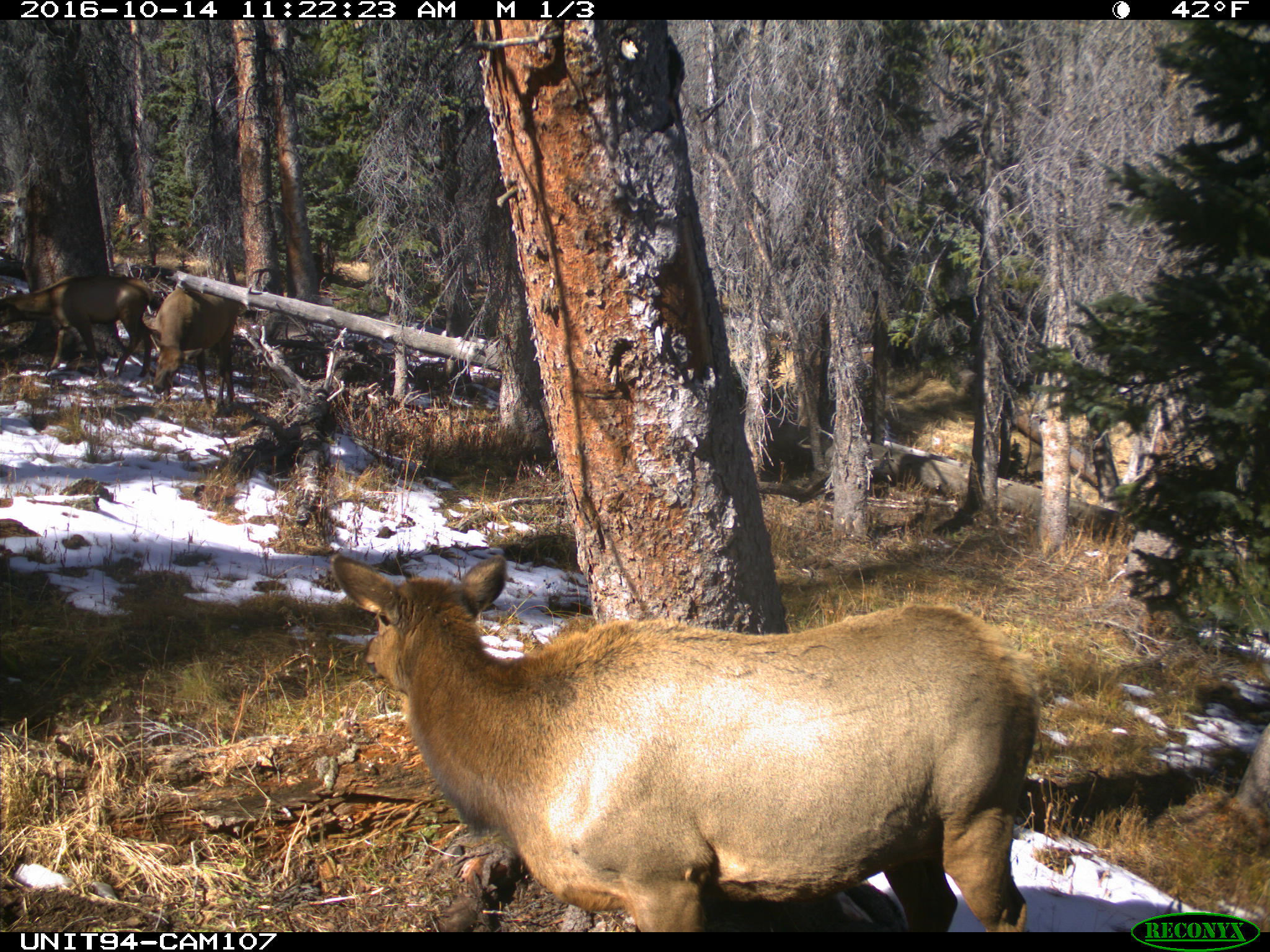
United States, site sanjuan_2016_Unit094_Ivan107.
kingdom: Animalia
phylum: Chordata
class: Mammalia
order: Artiodactyla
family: Cervidae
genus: Cervus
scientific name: Cervus elaphus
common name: red deer